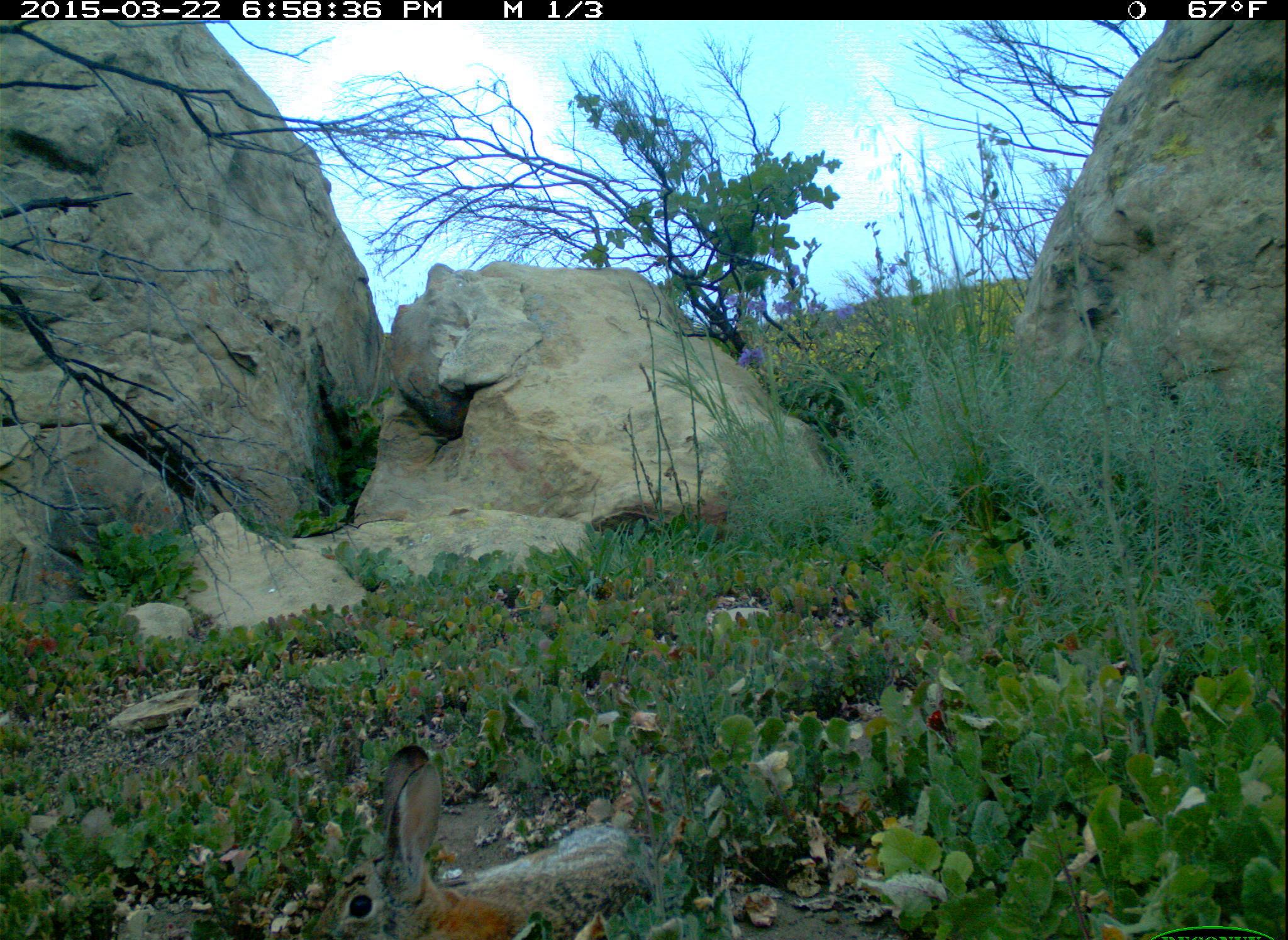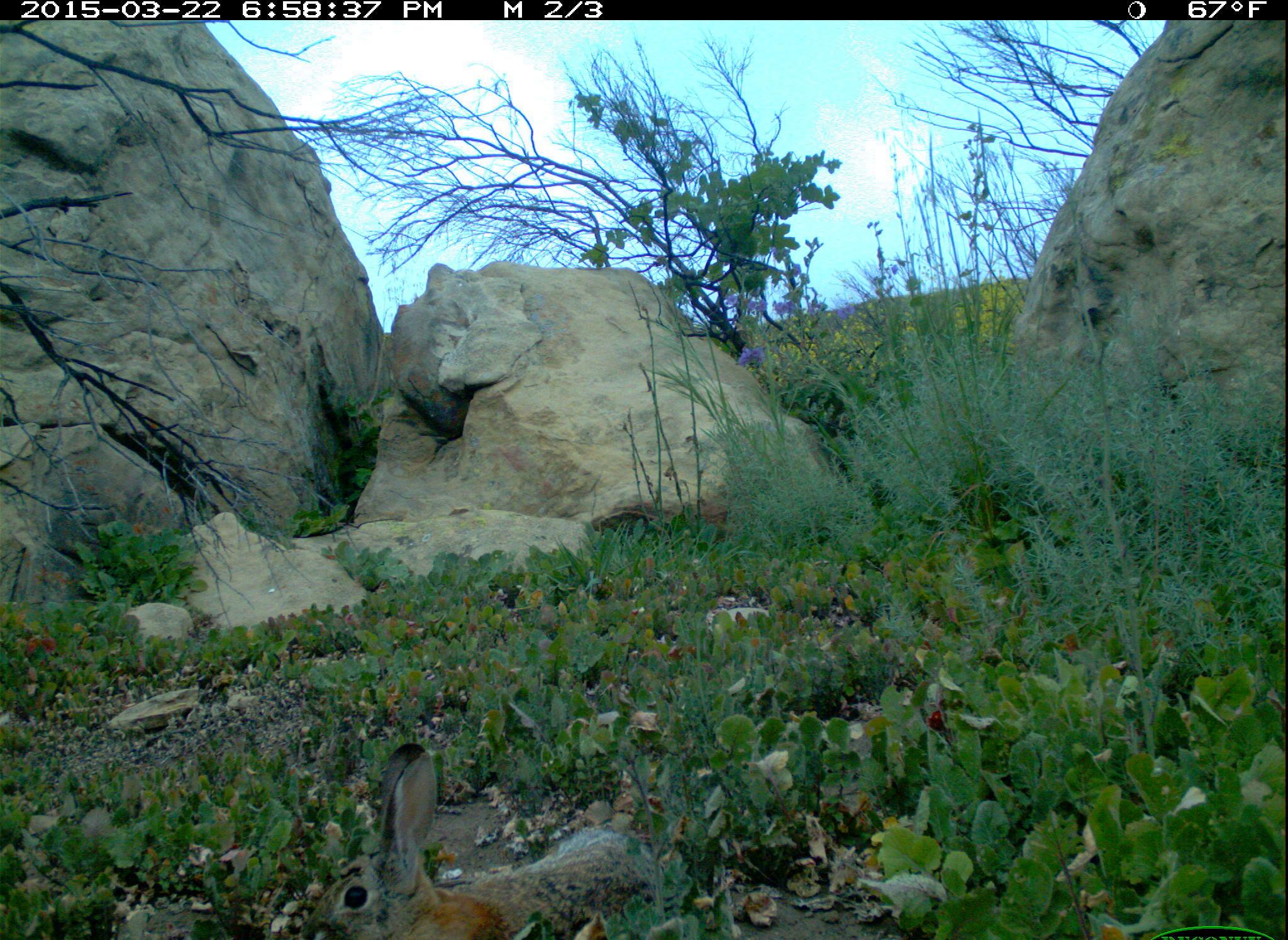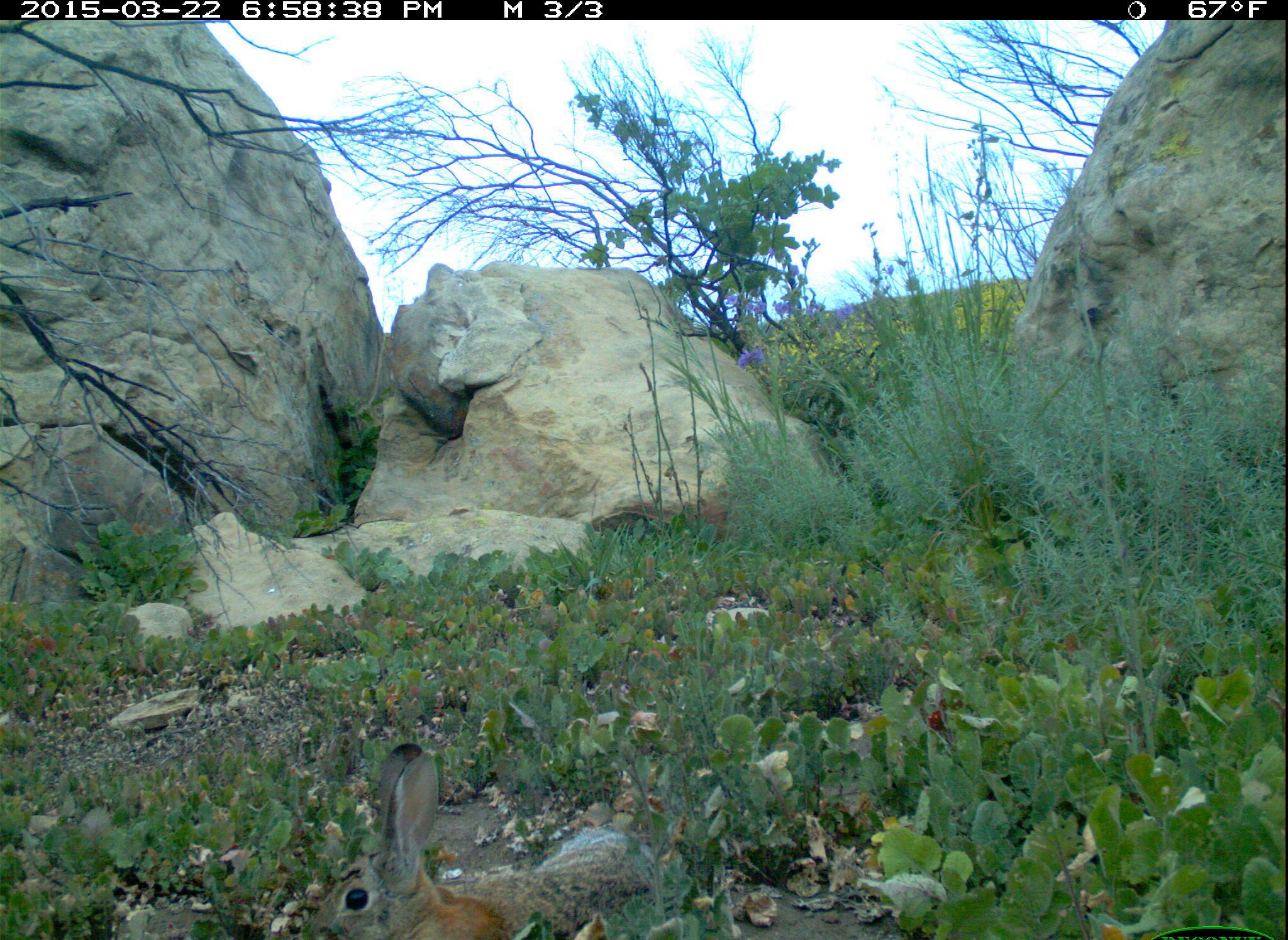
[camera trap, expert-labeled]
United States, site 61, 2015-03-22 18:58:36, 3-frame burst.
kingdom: Animalia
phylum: Chordata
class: Mammalia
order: Lagomorpha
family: Leporidae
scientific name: Leporidae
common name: rabbits and hares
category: rabbit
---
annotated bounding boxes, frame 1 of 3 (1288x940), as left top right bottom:
rabbit: 322 731 665 940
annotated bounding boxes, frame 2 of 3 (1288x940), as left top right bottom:
rabbit: 309 738 683 940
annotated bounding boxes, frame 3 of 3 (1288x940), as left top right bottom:
rabbit: 293 736 528 940